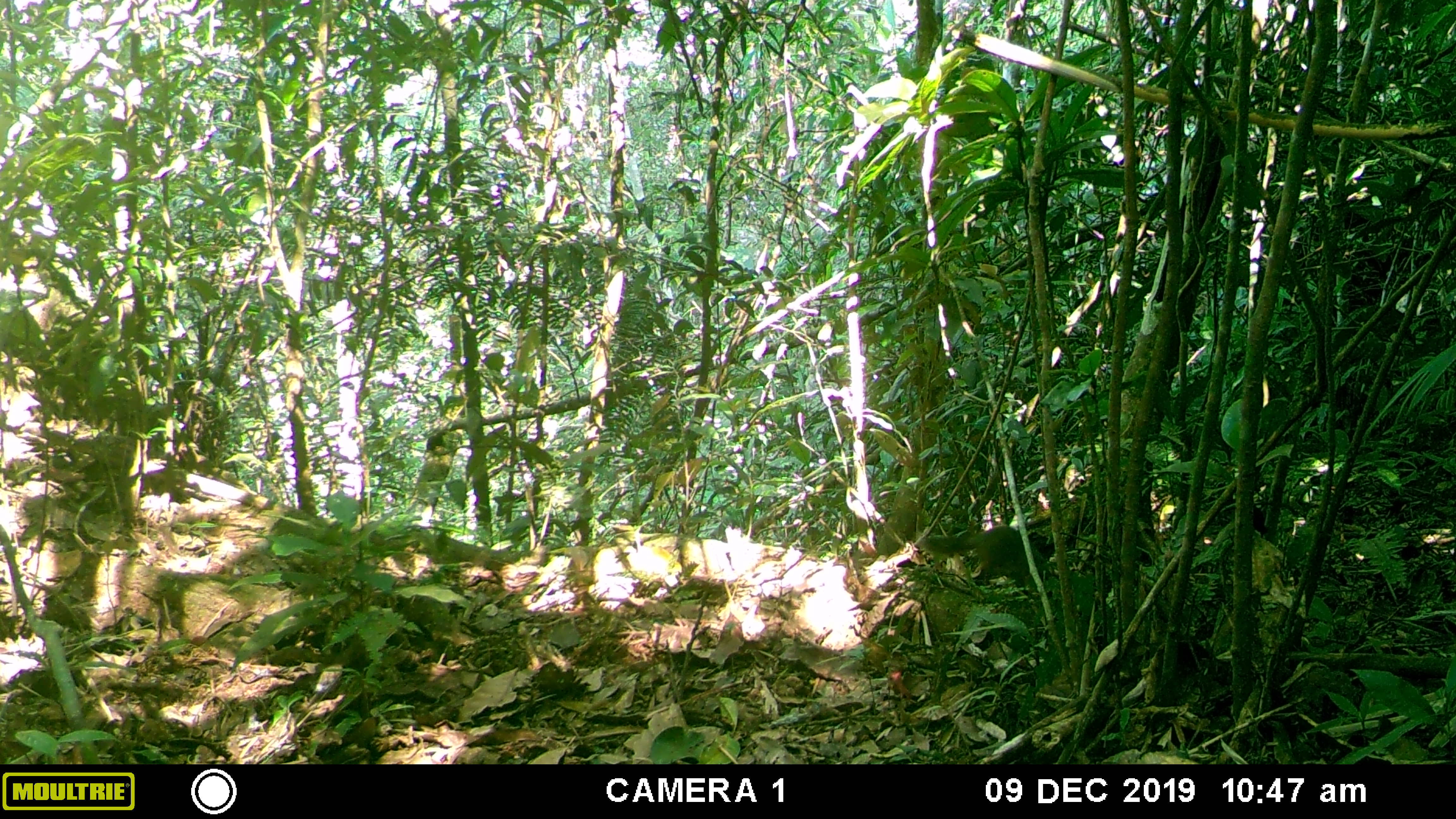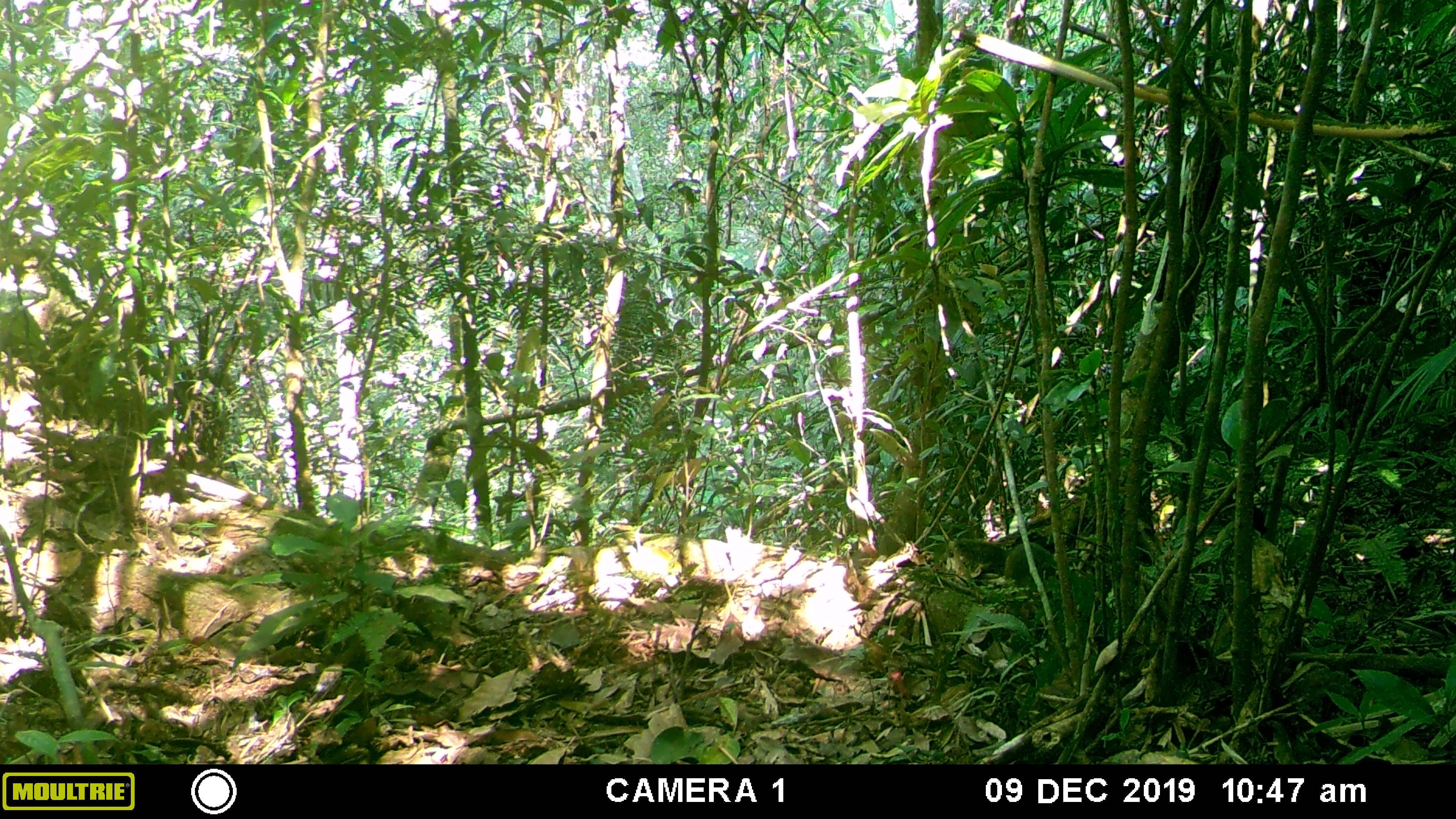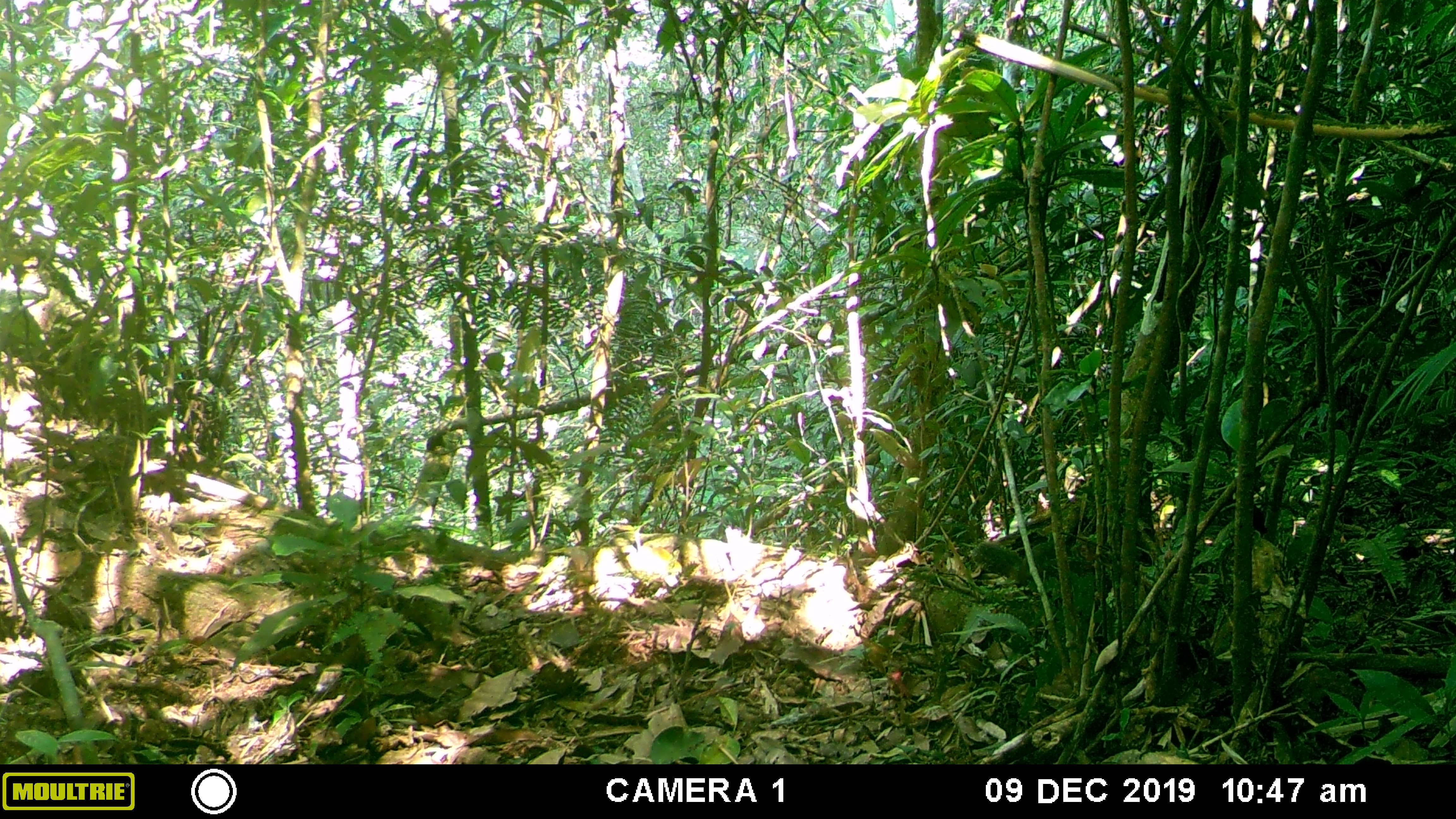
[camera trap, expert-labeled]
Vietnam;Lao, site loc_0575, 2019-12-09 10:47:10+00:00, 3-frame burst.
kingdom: Animalia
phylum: Chordata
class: Mammalia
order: Rodentia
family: Sciuridae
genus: Dremomys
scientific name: Dremomys rufigenis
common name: red-cheeked squirrel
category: red cheeked squirrel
Red cheeked squirrel (red-cheeked squirrel) (Dremomys rufigenis). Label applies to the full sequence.